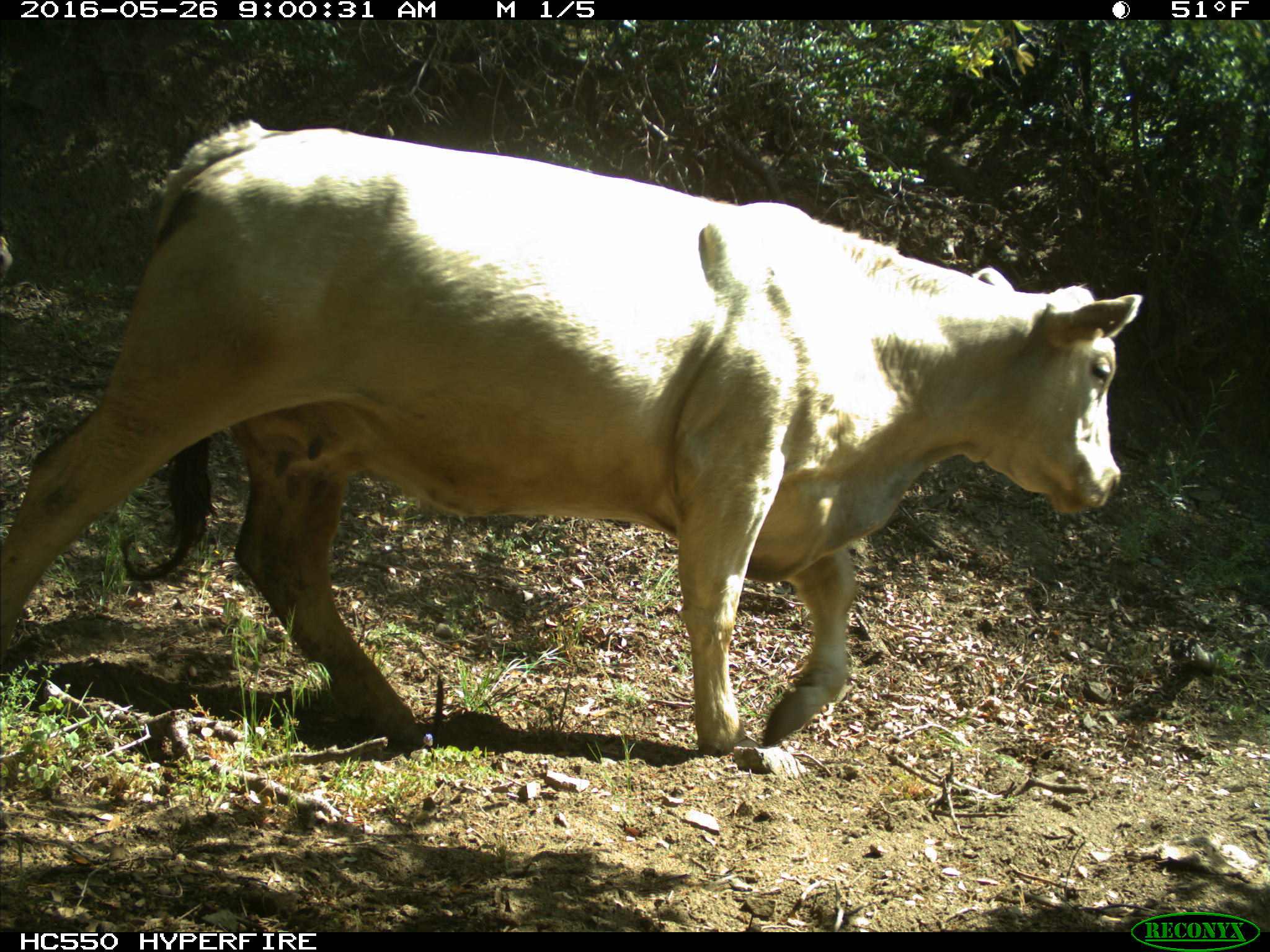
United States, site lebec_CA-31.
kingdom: Animalia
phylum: Chordata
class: Mammalia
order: Artiodactyla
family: Bovidae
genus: Bos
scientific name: Bos taurus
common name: domestic cow